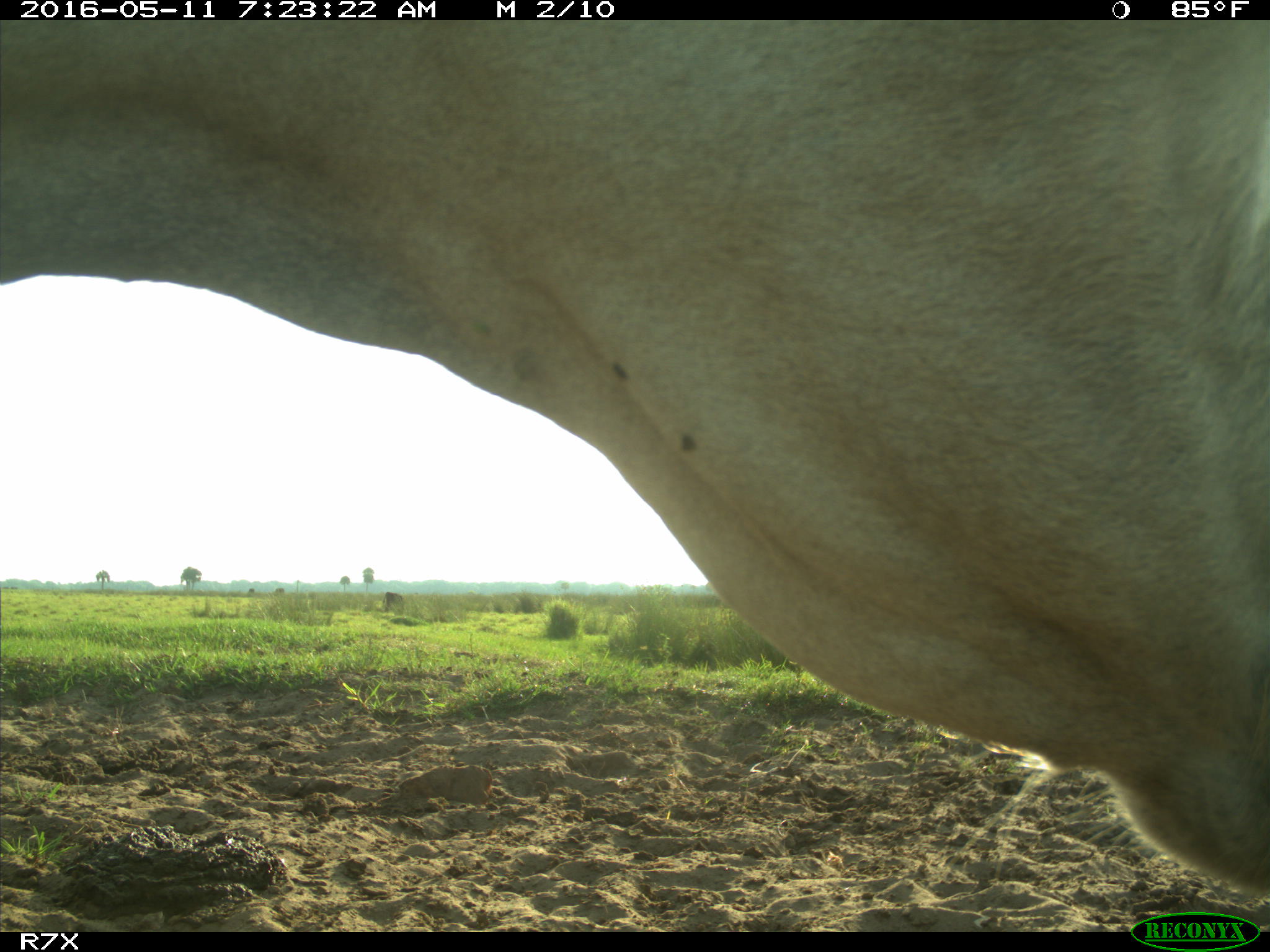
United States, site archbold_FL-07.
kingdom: Animalia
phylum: Chordata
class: Mammalia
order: Artiodactyla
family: Bovidae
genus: Bos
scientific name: Bos taurus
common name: domestic cow